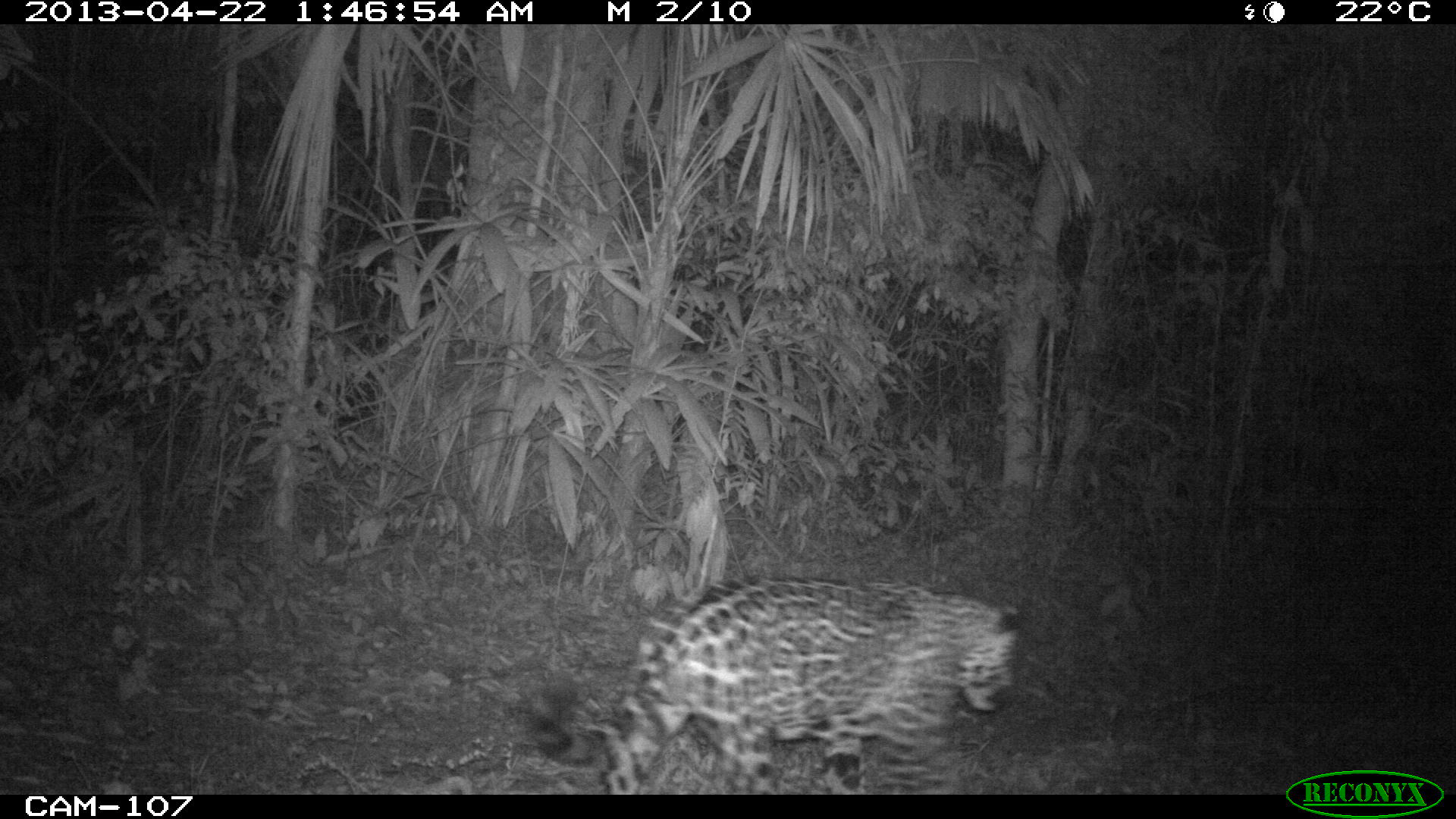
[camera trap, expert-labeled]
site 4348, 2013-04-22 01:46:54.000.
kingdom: Animalia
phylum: Chordata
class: Mammalia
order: Carnivora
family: Felidae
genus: Panthera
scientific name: Panthera onca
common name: jaguar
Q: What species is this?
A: Panthera onca (jaguar).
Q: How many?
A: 1.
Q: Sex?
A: Male.